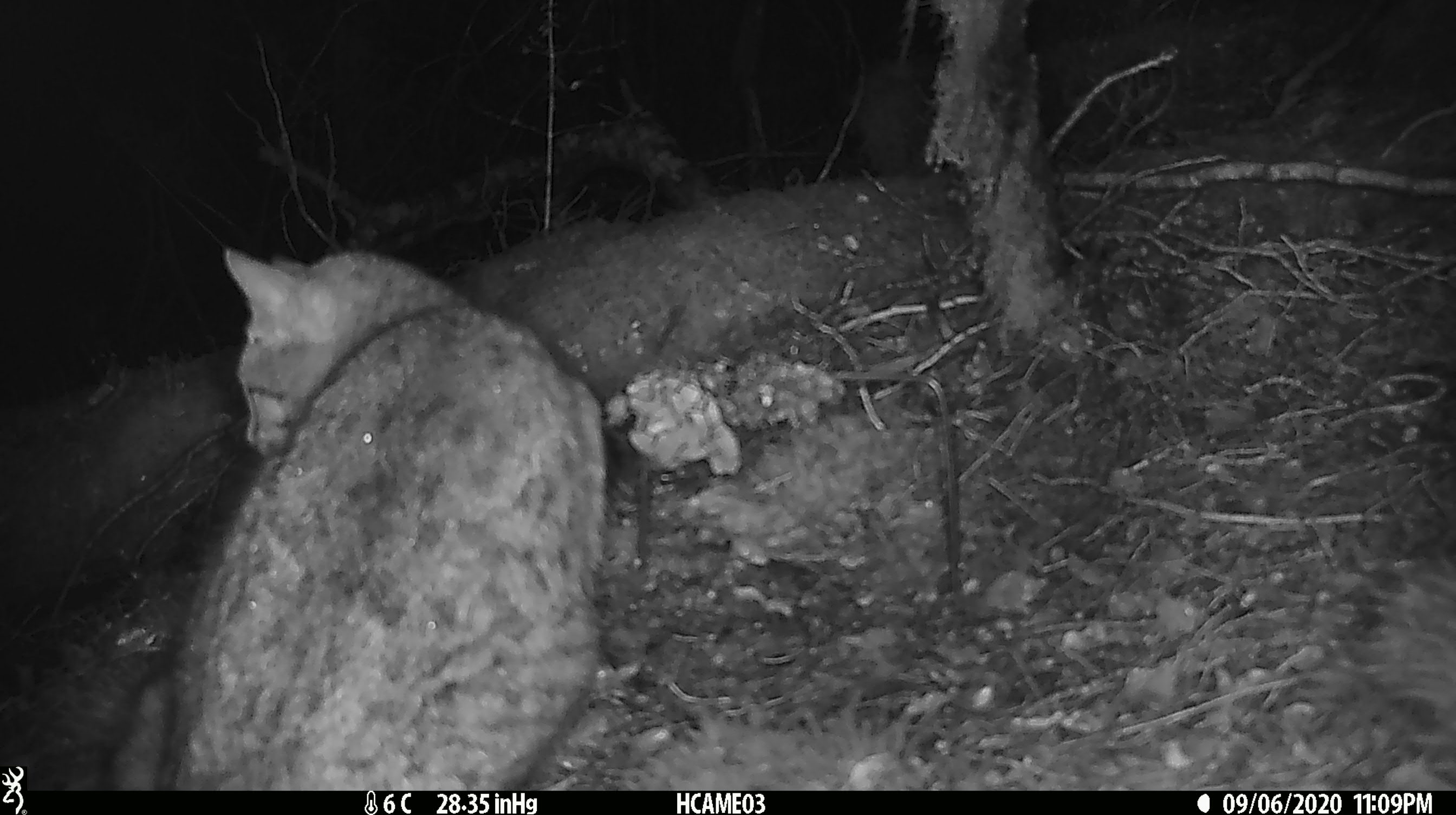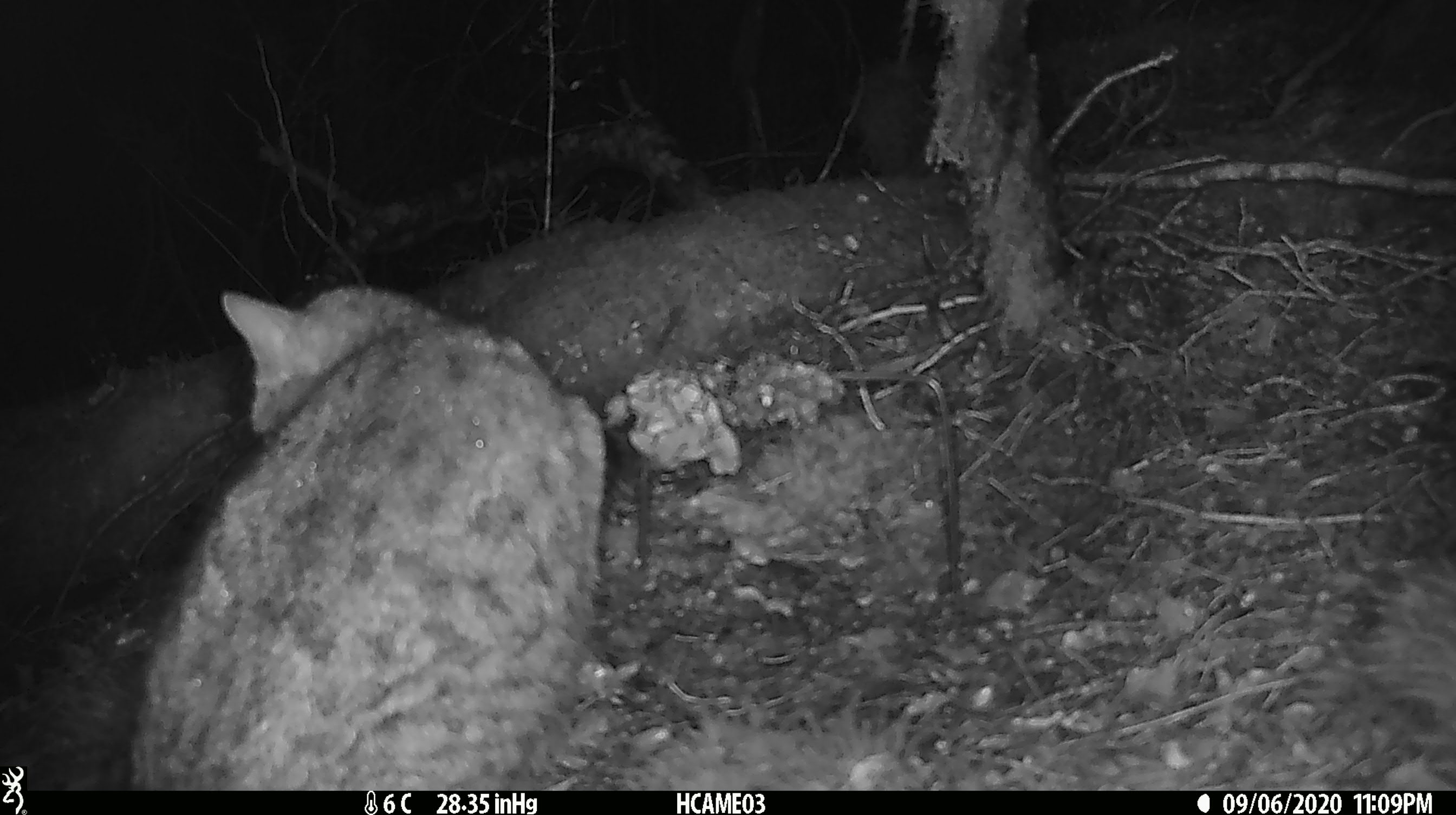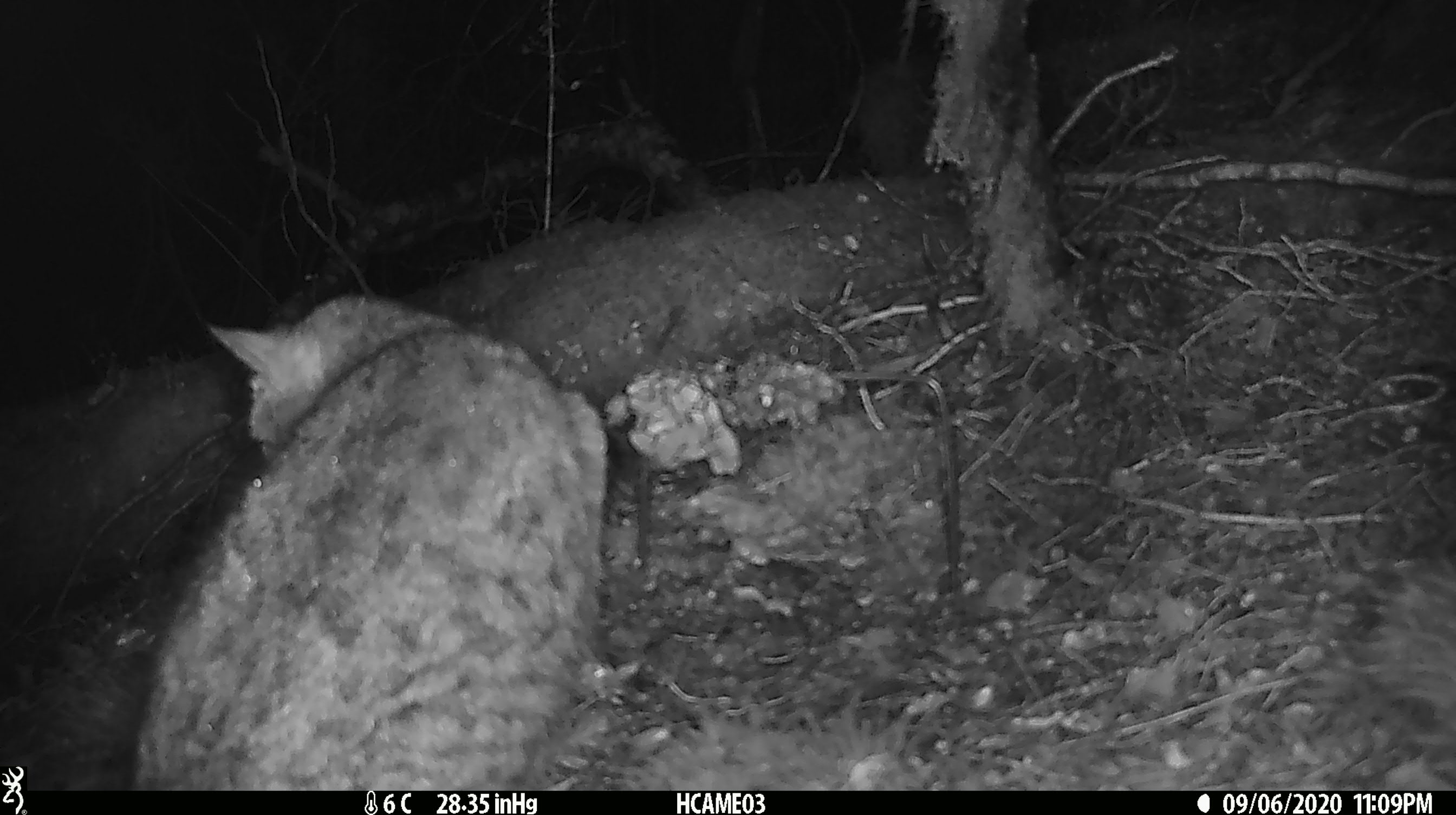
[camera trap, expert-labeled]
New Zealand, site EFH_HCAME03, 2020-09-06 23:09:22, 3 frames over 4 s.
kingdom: Animalia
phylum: Chordata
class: Mammalia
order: Carnivora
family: Felidae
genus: Felis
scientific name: Felis catus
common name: domestic cat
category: cat